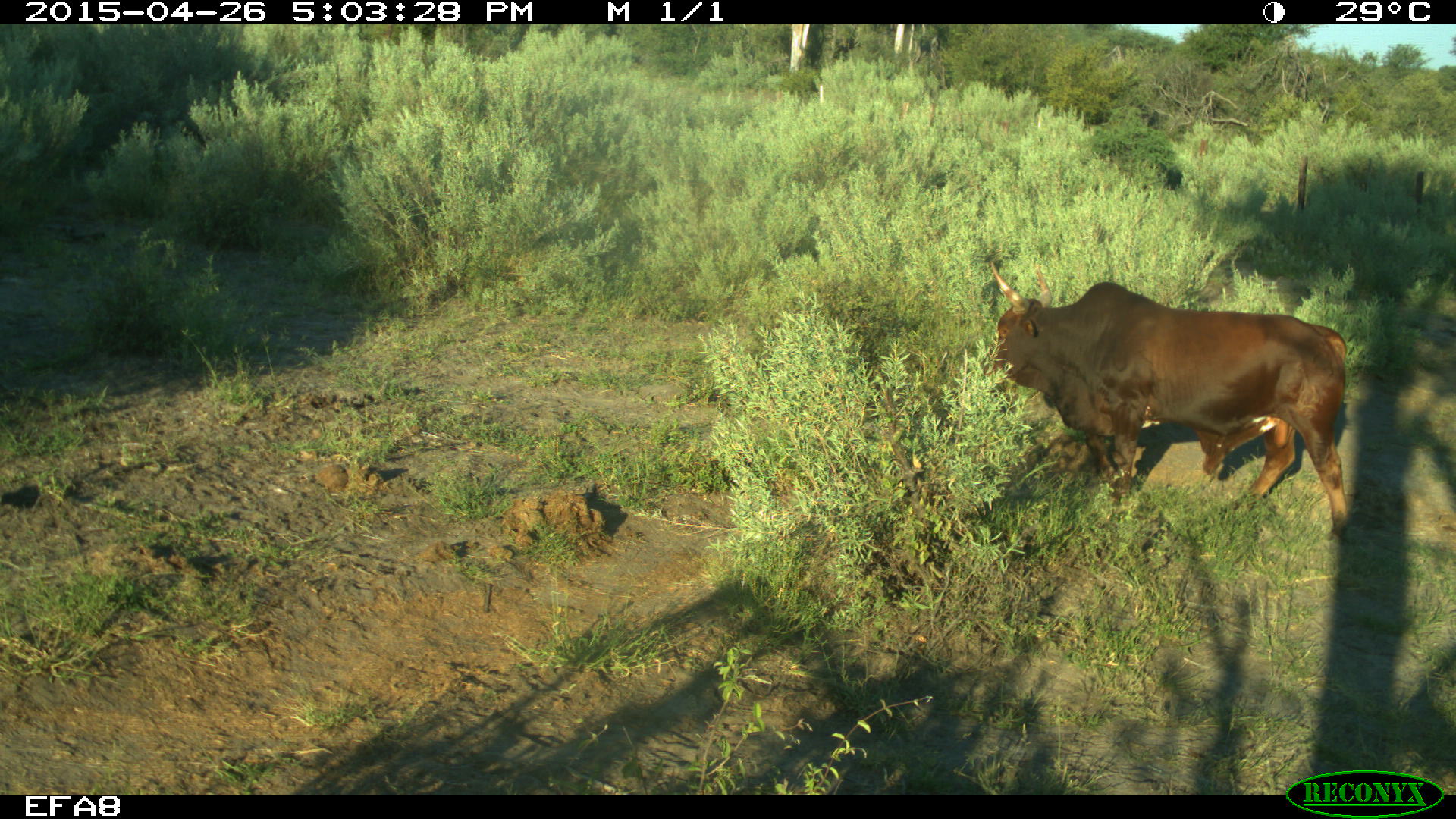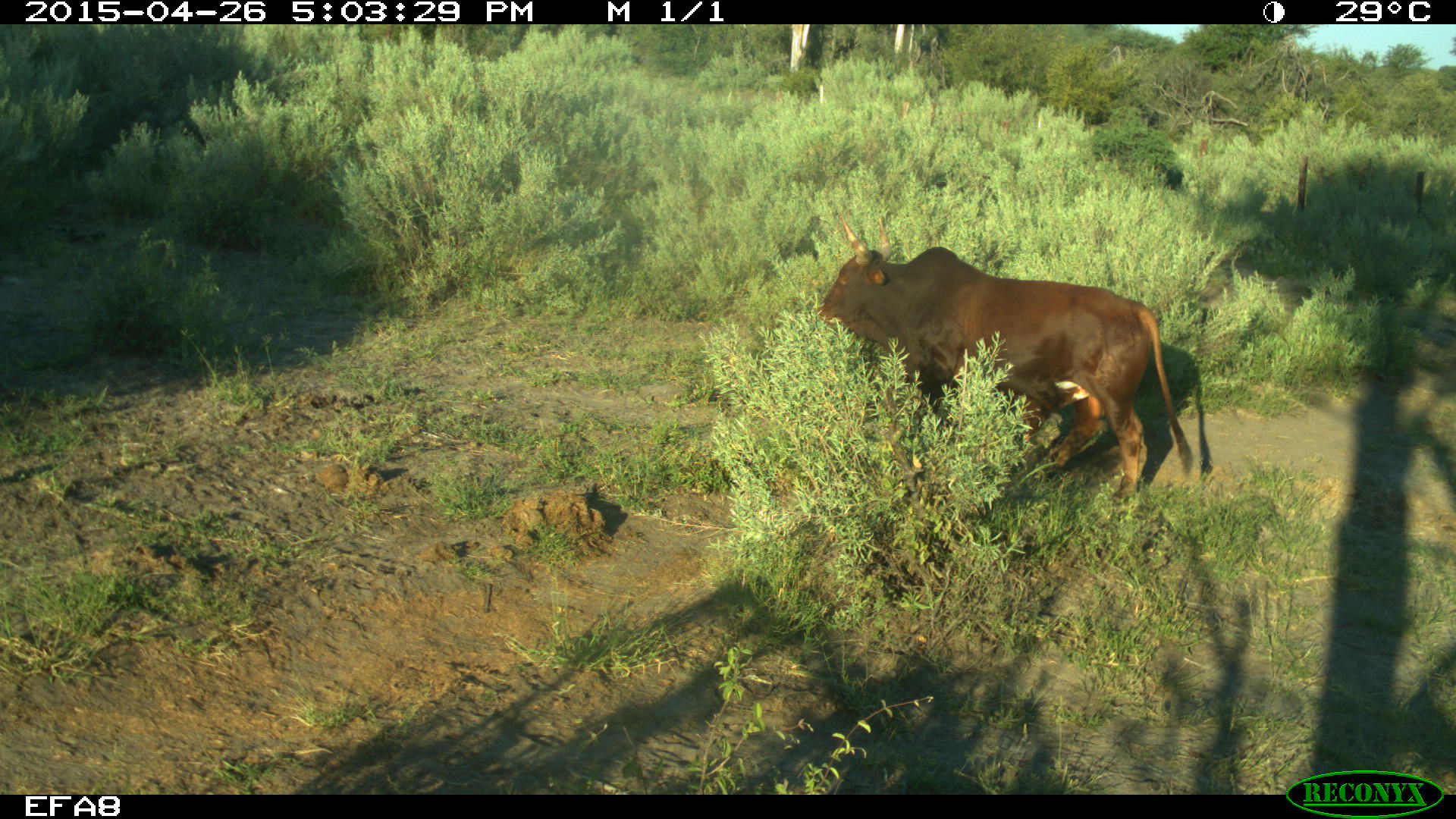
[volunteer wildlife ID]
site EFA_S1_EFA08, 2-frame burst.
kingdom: Animalia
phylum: Chordata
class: Mammalia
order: Artiodactyla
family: Bovidae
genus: Bos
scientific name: Bos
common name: cattle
Cattle (Bos), count 1. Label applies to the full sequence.